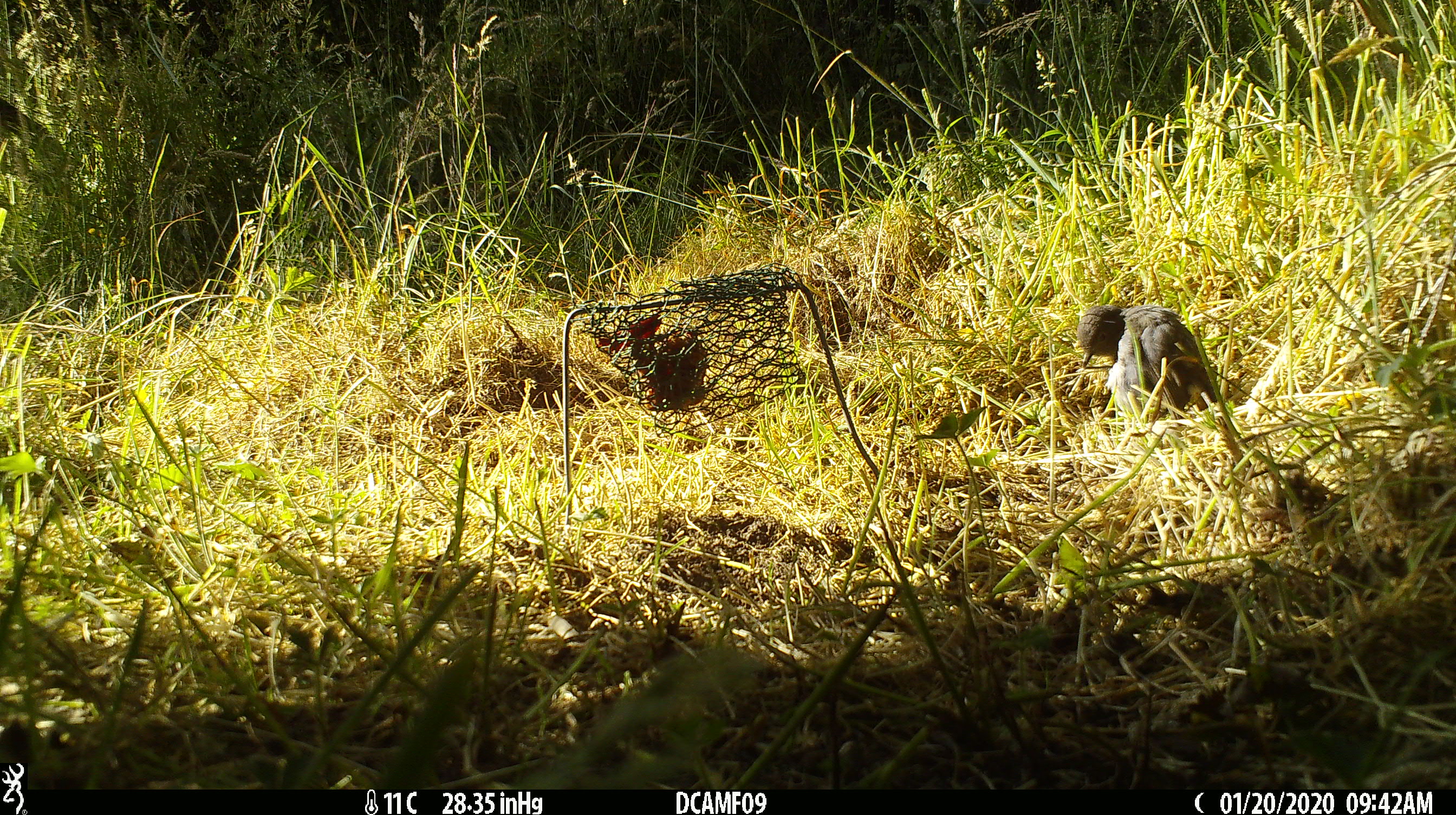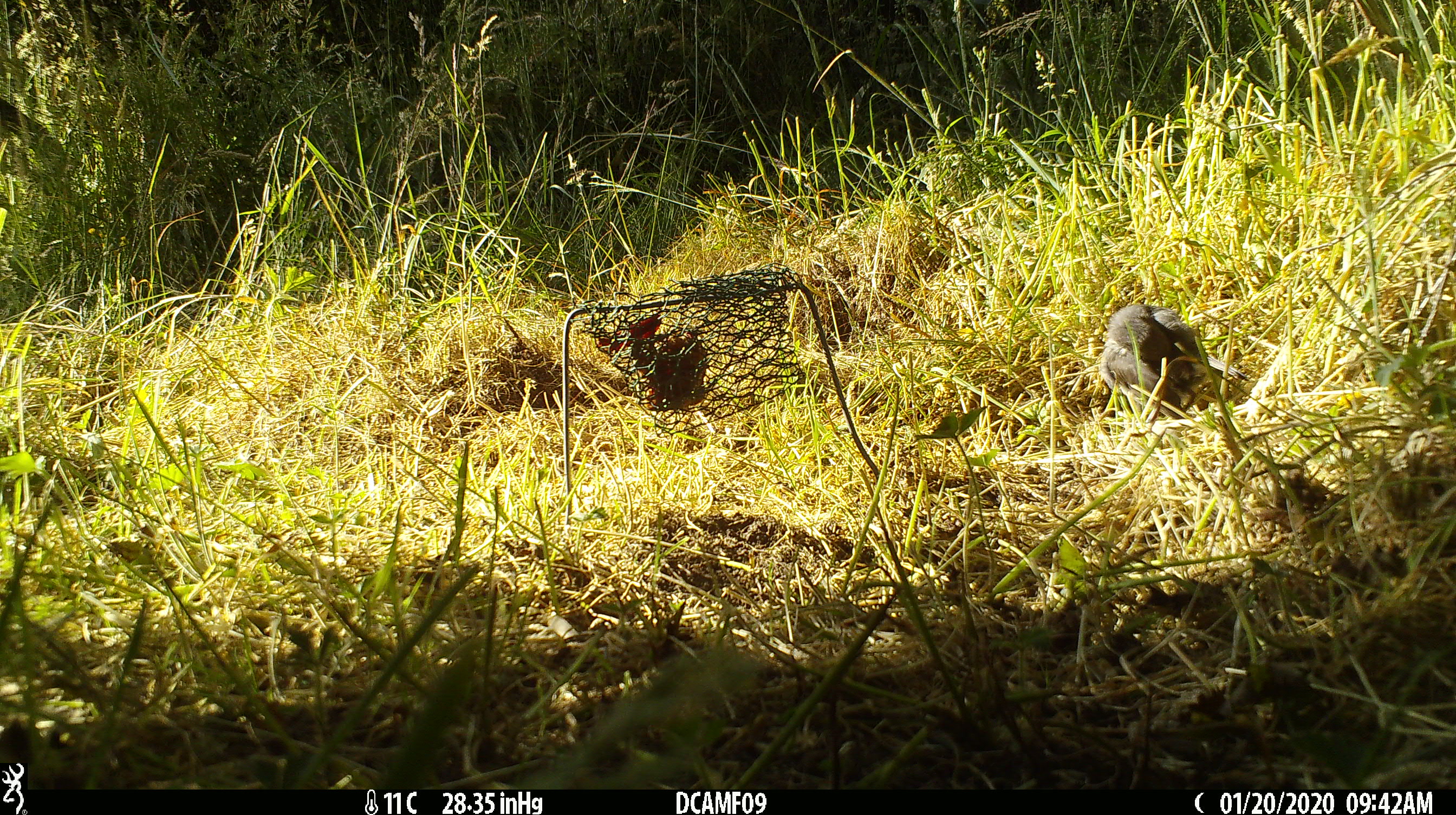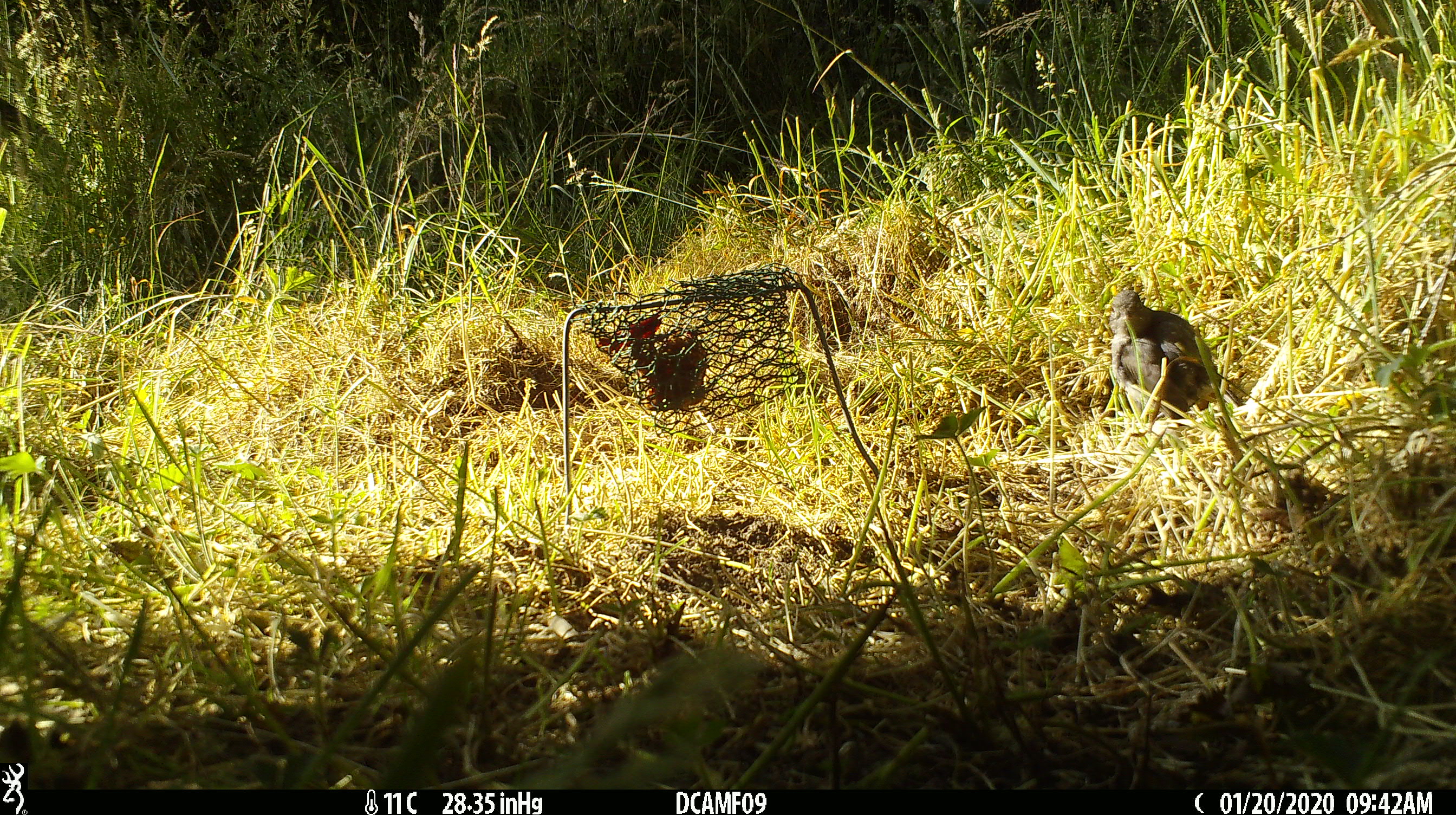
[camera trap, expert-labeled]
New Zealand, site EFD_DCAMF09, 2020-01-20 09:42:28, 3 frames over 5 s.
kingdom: Animalia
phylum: Chordata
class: Aves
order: Passeriformes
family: Petroicidae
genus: Petroica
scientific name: Petroica australis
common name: new zealand robin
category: robin